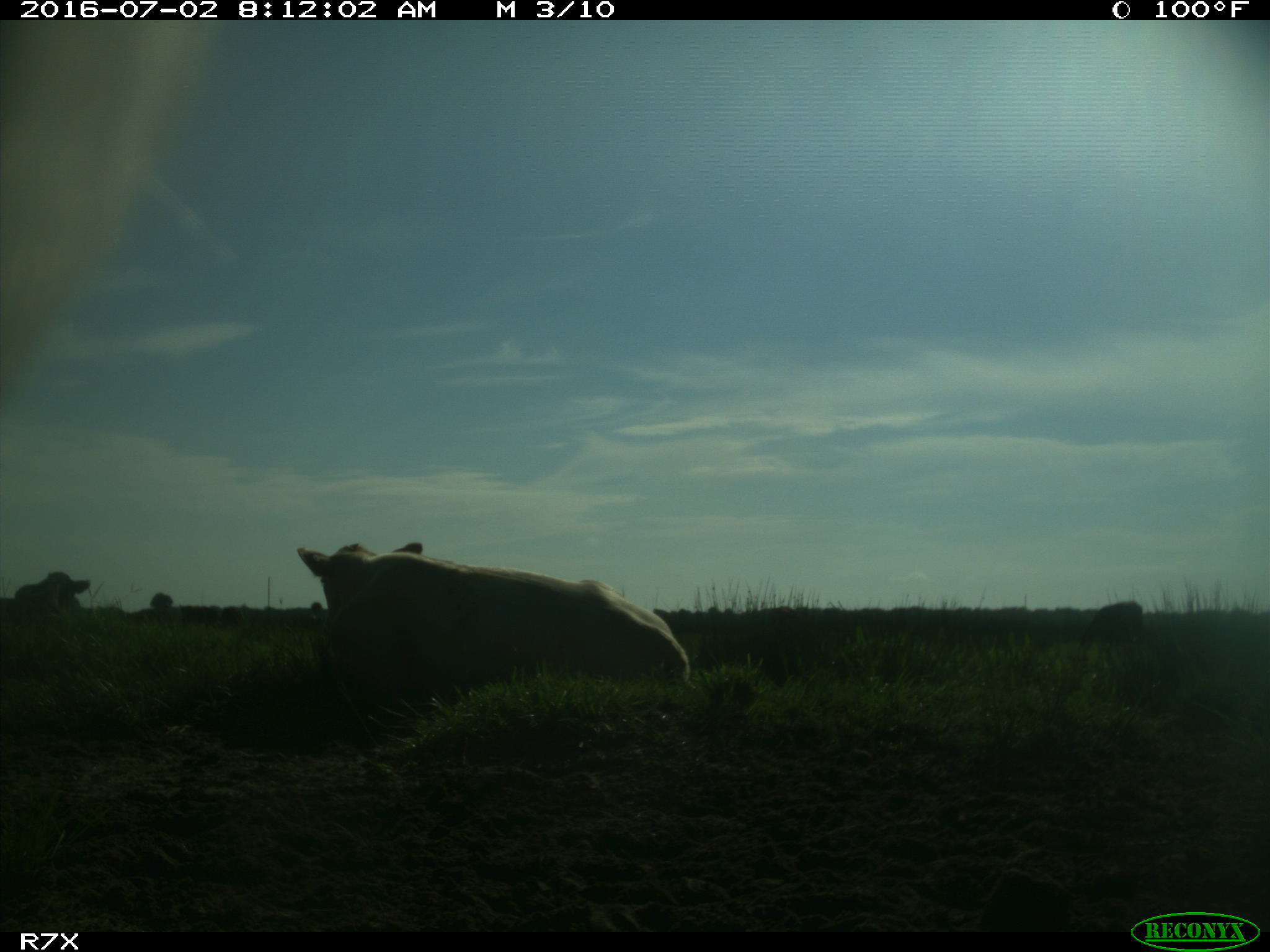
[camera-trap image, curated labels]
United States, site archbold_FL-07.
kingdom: Animalia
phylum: Chordata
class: Mammalia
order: Artiodactyla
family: Bovidae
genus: Bos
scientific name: Bos taurus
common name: domestic cow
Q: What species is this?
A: Bos taurus (domestic cow).